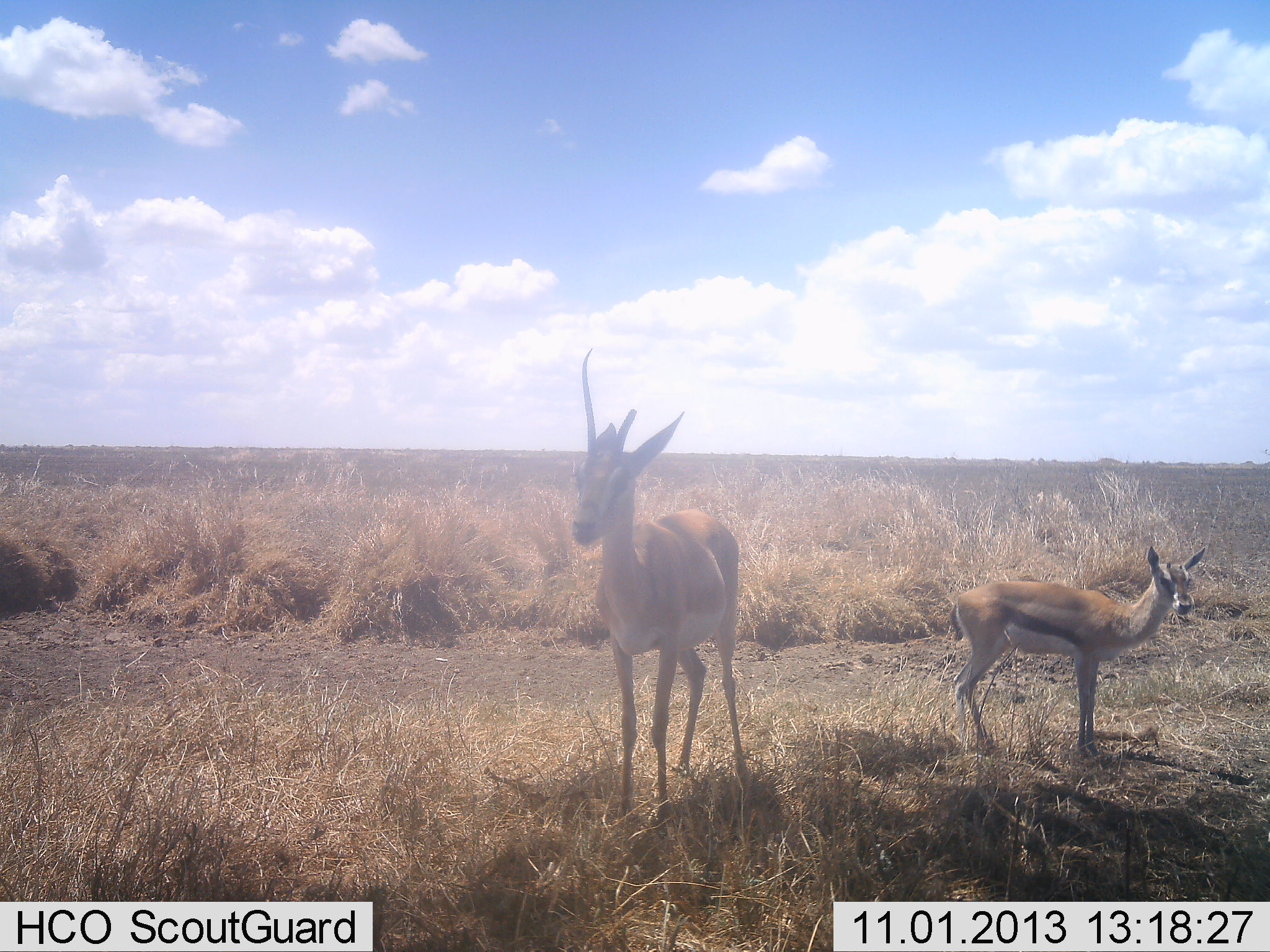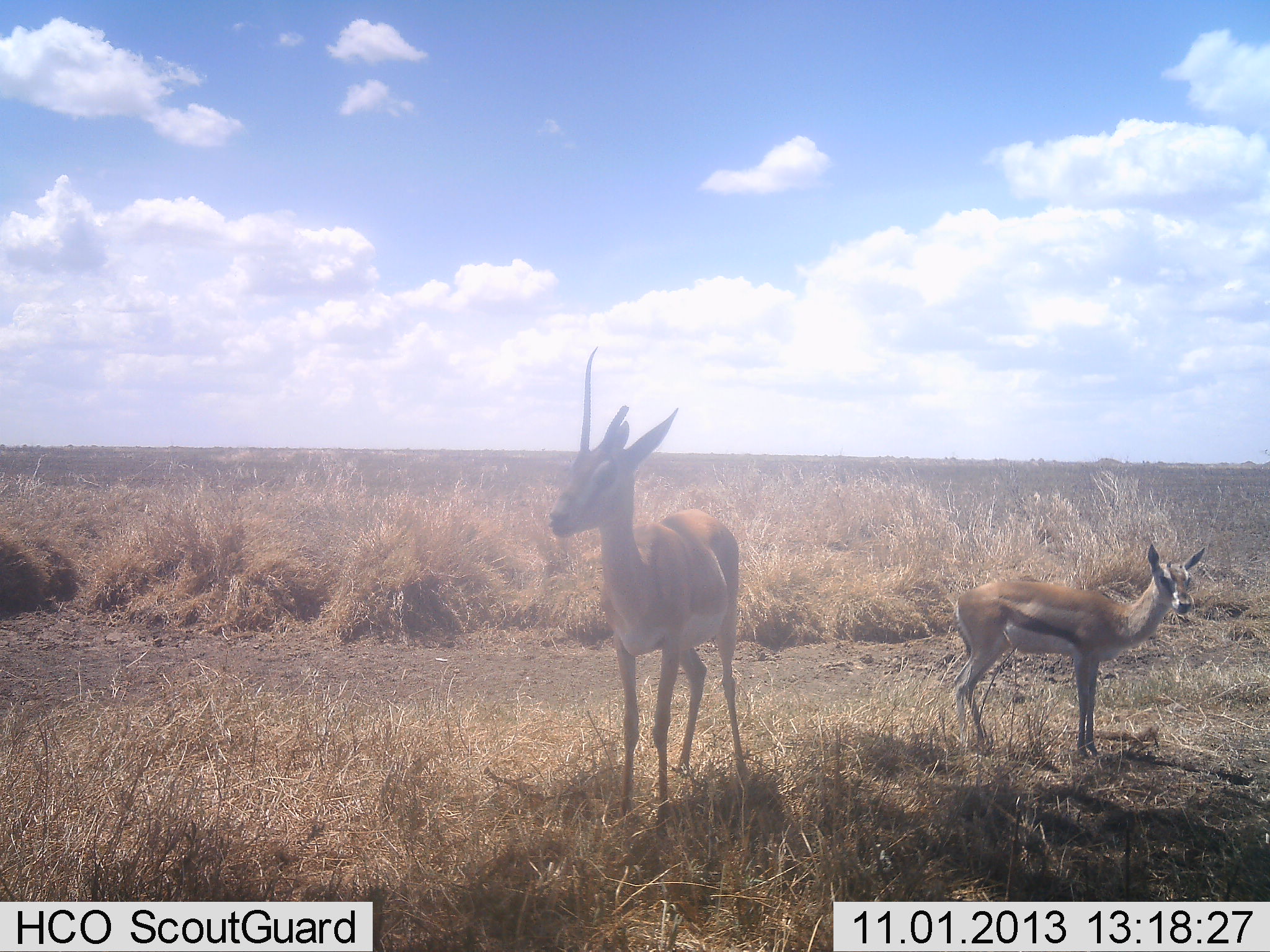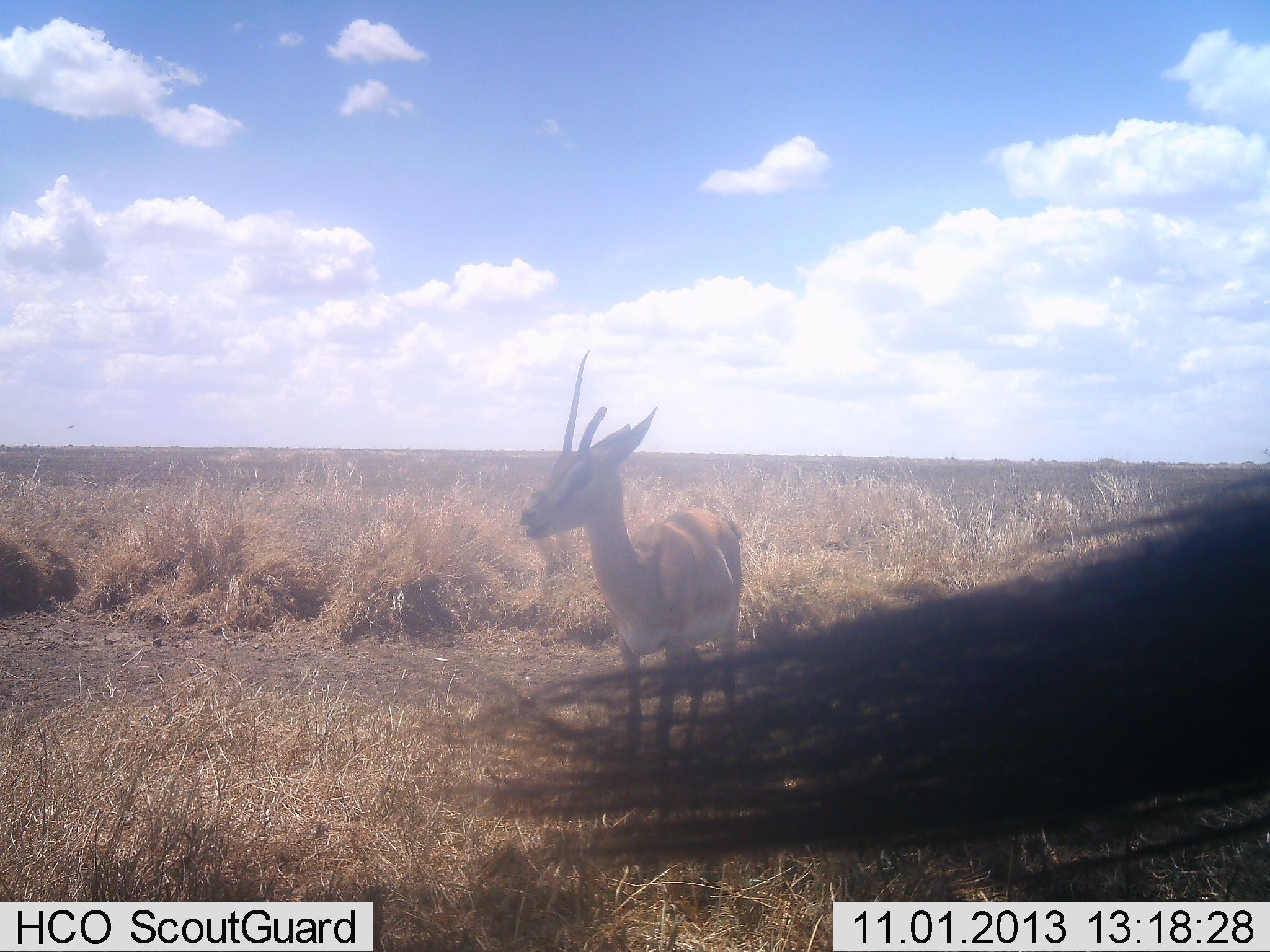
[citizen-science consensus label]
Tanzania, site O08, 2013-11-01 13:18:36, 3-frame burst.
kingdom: Animalia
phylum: Chordata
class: Mammalia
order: Artiodactyla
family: Bovidae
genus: Eudorcas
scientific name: Eudorcas thomsonii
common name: thomson's gazelle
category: gazellethomsons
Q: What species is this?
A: Gazellethomsons (thomson's gazelle) (Eudorcas thomsonii).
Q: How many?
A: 2.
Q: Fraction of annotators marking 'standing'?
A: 100%.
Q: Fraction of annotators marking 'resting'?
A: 0%.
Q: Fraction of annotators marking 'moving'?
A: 0%.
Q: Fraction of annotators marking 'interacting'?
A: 0%.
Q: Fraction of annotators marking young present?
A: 20%.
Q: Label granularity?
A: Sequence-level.